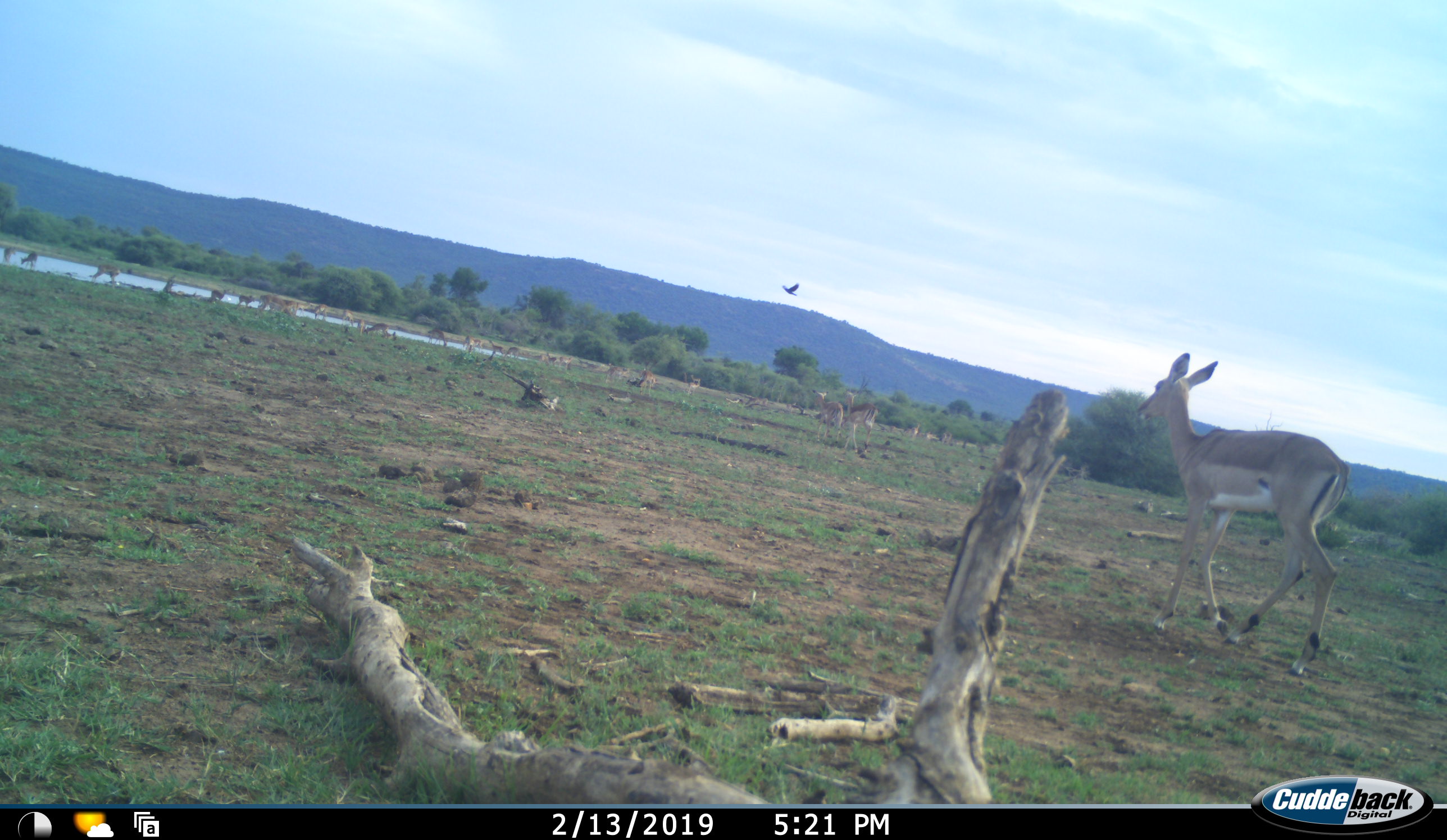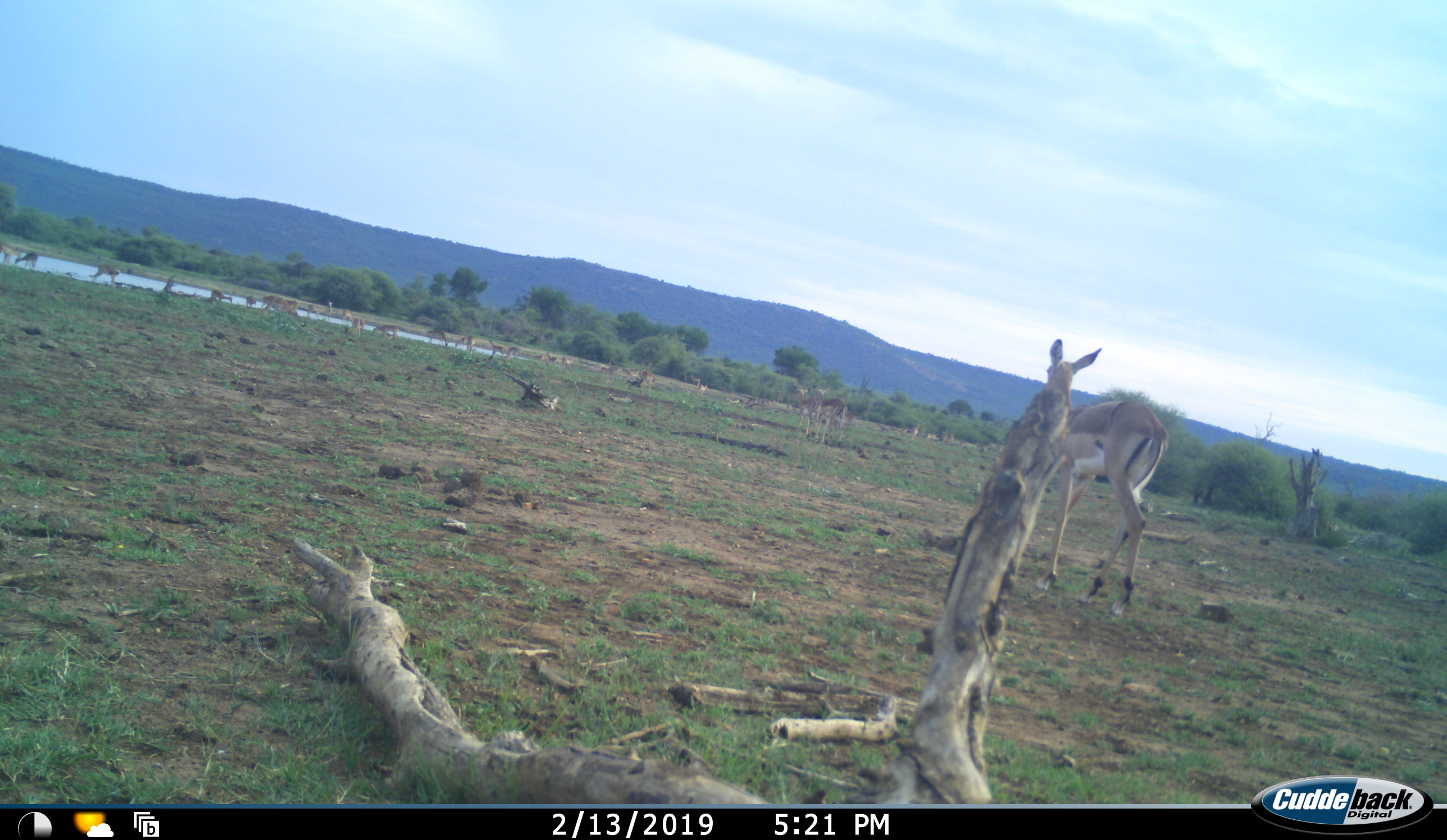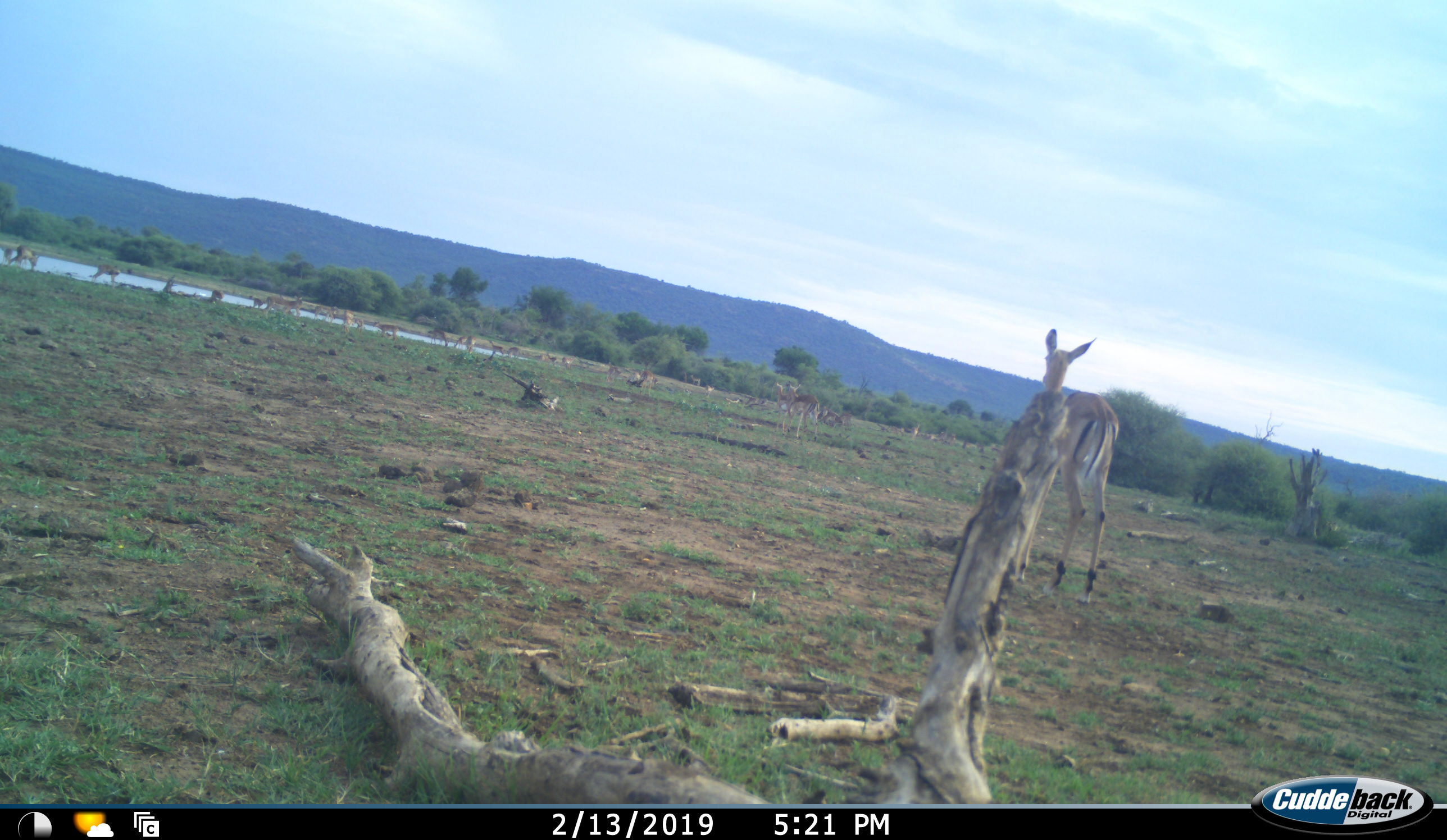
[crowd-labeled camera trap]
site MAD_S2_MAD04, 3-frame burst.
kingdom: Animalia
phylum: Chordata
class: Mammalia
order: Artiodactyla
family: Bovidae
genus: Aepyceros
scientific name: Aepyceros melampus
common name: impala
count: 11-50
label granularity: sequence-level